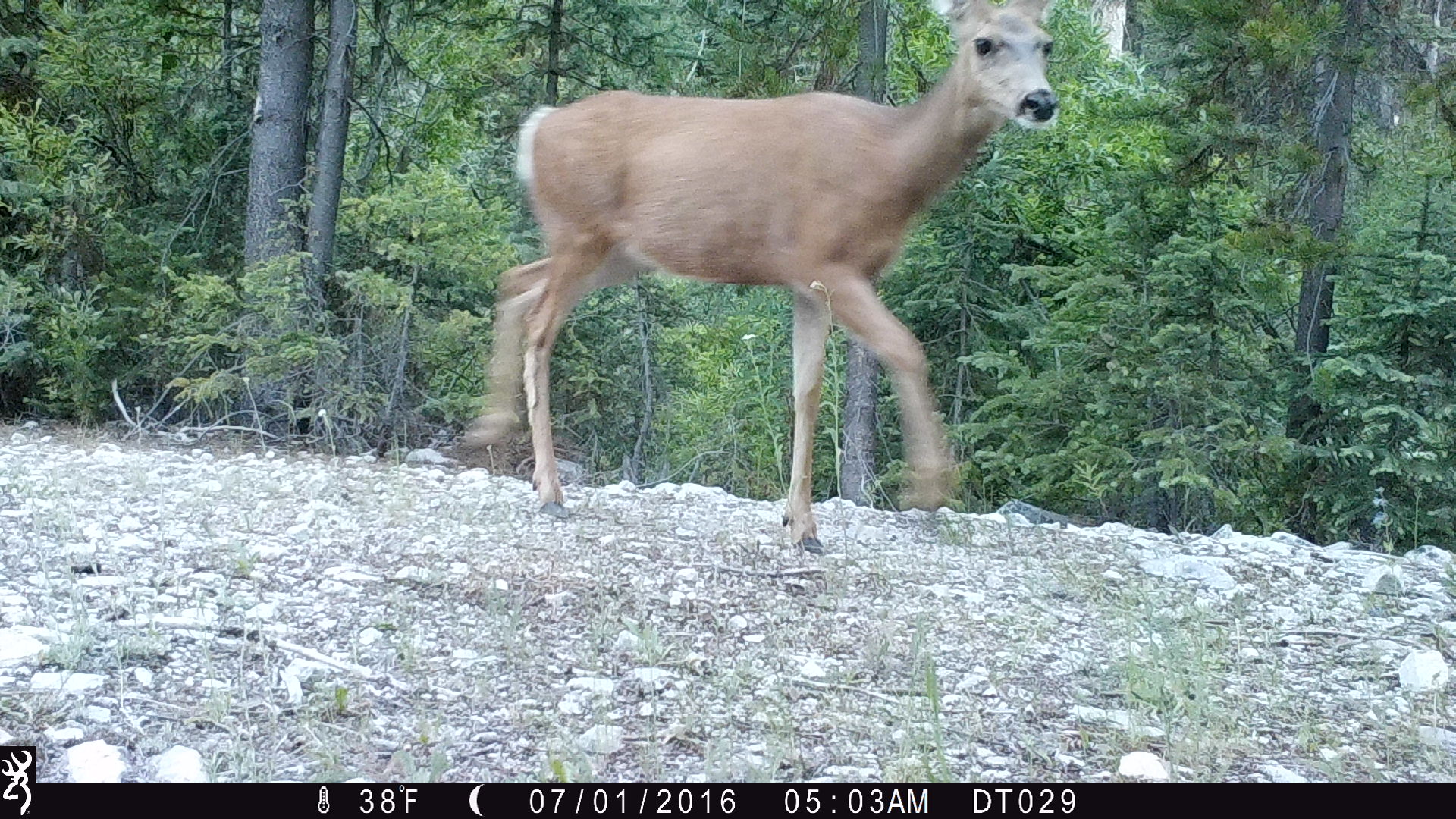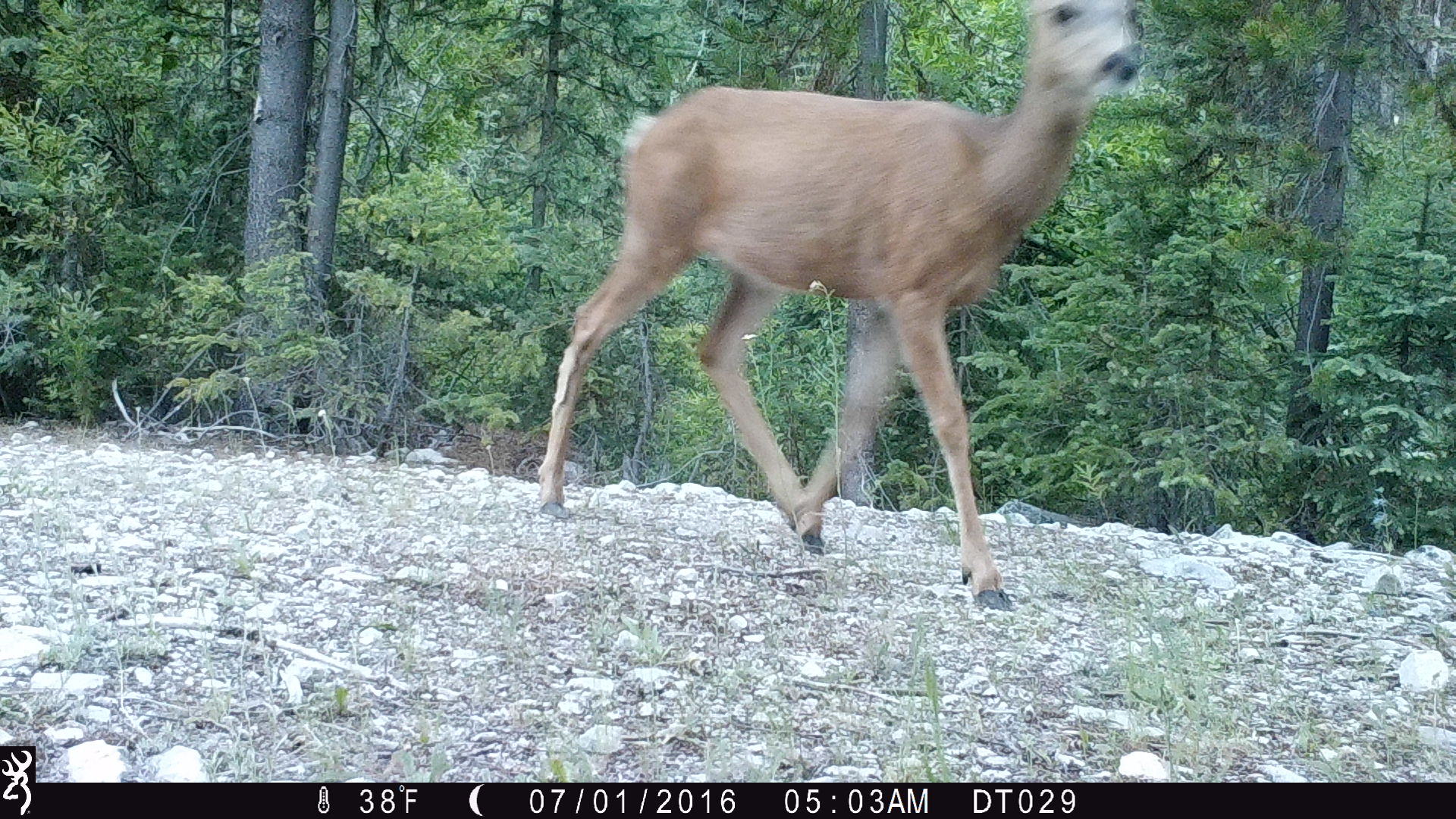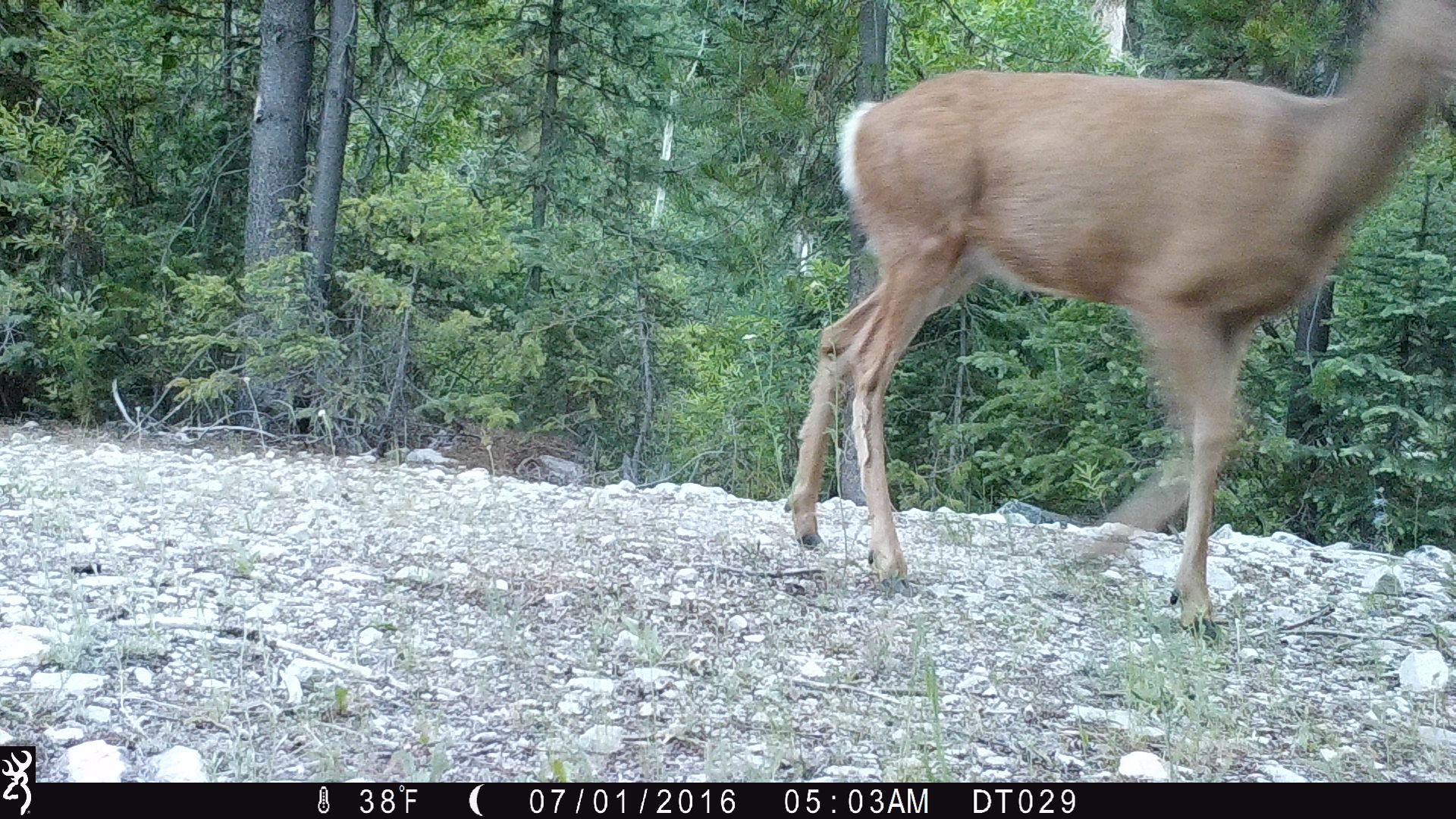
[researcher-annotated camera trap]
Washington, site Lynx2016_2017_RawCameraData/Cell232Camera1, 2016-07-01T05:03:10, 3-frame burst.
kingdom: Animalia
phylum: Chordata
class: Mammalia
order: Artiodactyla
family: Cervidae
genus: Odocoileus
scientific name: Odocoileus hemionus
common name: mule deer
Odocoileus hemionus (mule deer). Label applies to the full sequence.